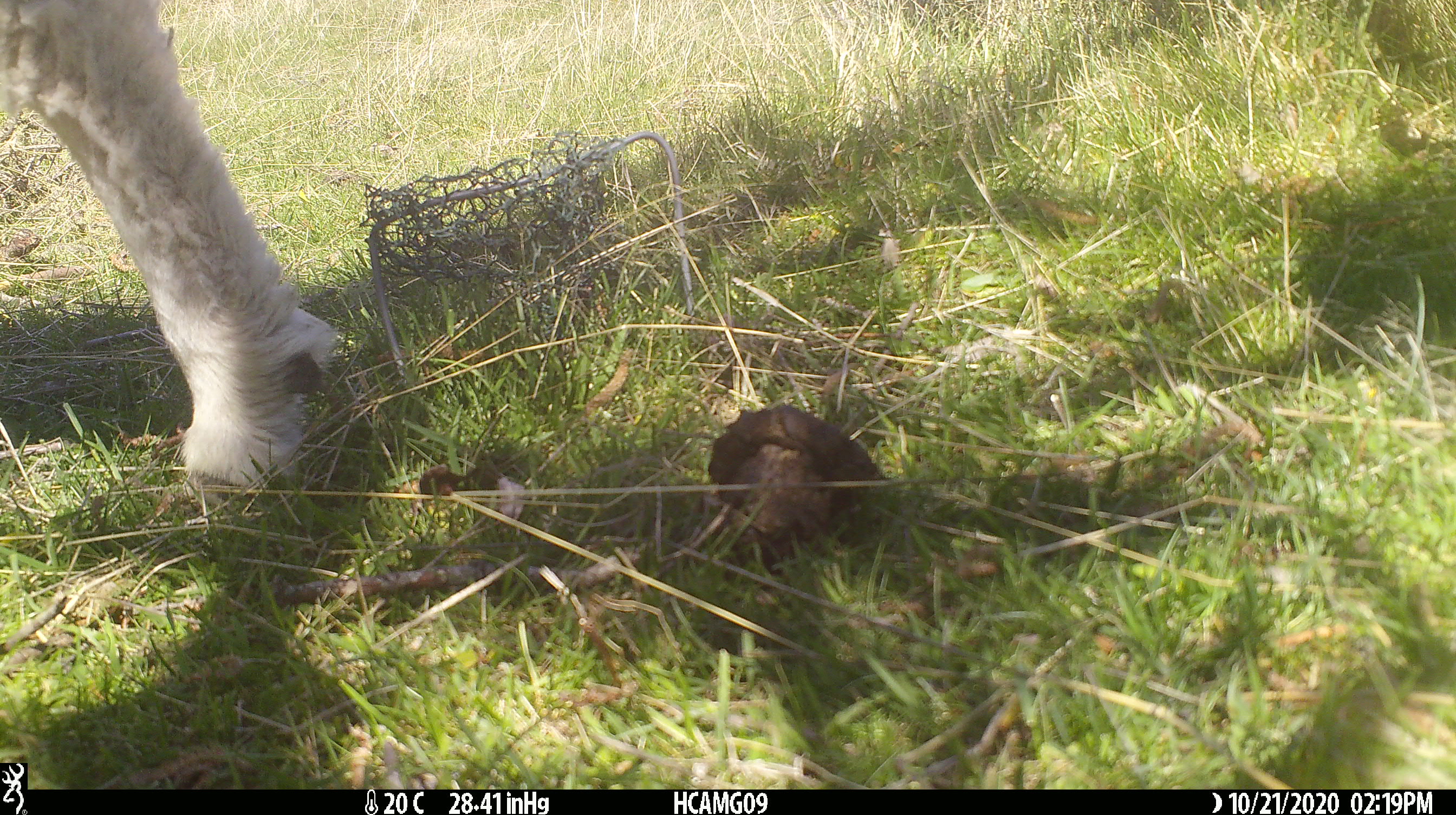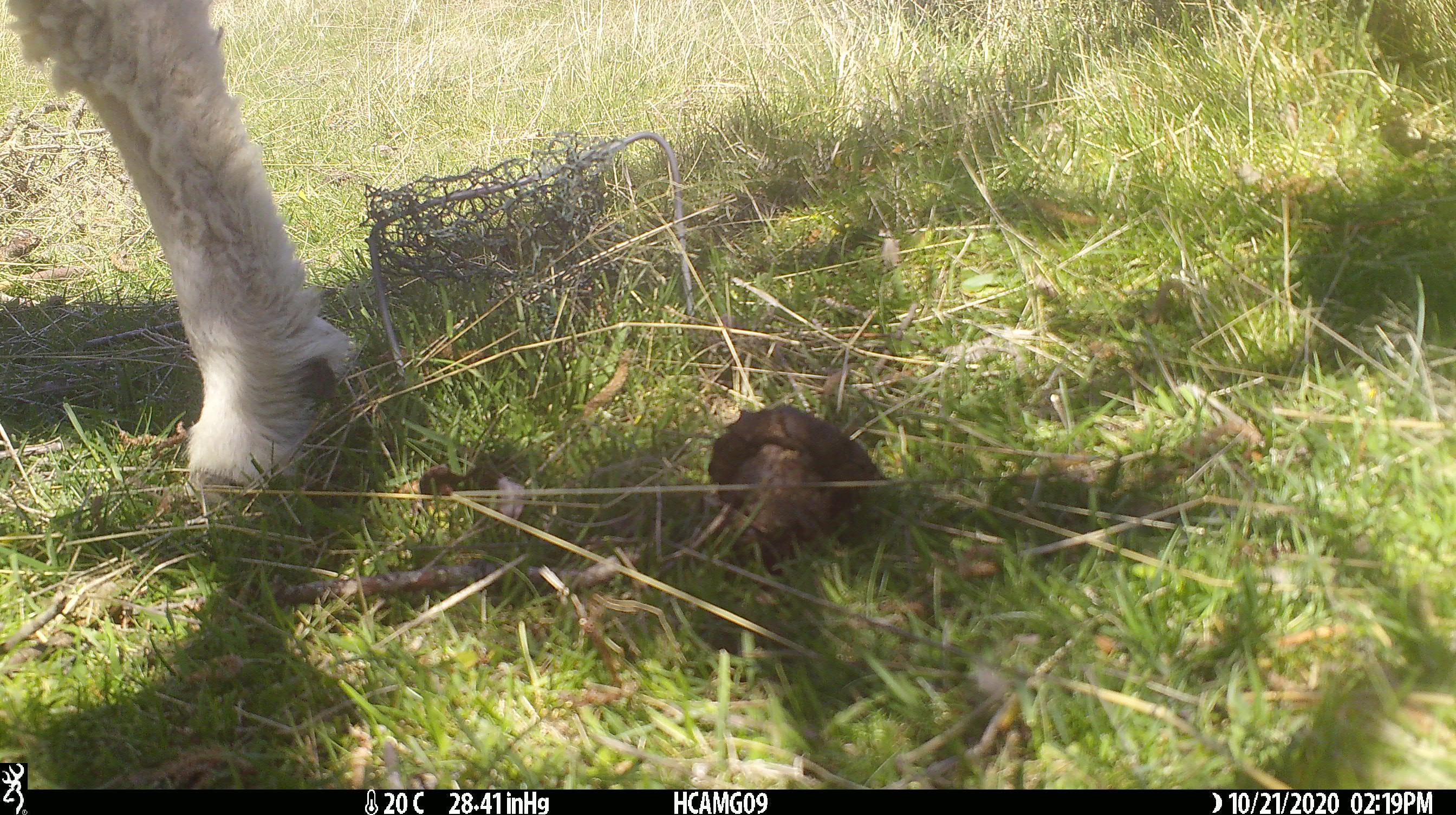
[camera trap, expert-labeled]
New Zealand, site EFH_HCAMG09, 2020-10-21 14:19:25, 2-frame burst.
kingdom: Animalia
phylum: Chordata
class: Mammalia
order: Artiodactyla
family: Bovidae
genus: Ovis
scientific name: Ovis aries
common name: domestic sheep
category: sheep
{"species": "sheep (domestic sheep) (Ovis aries)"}